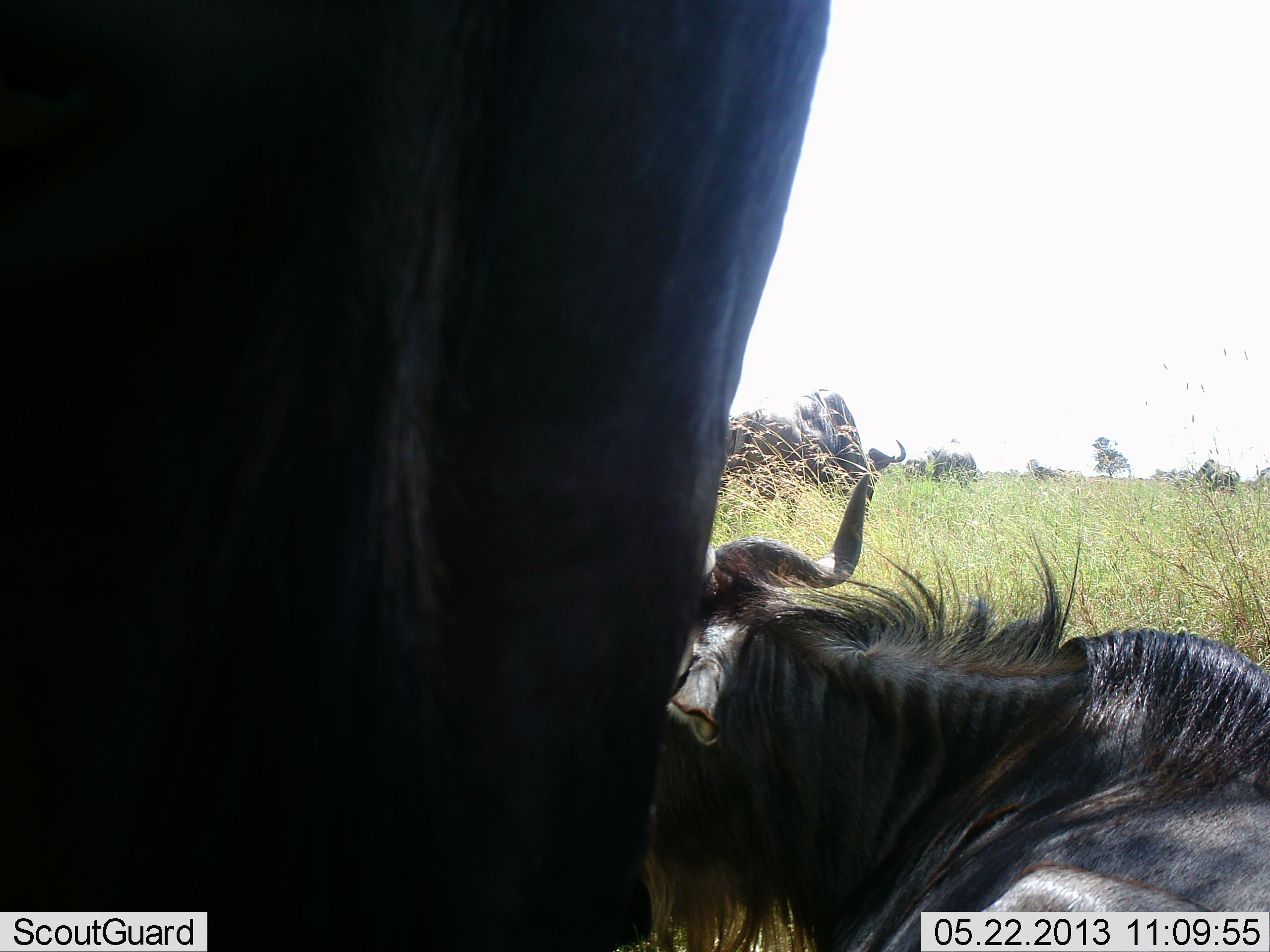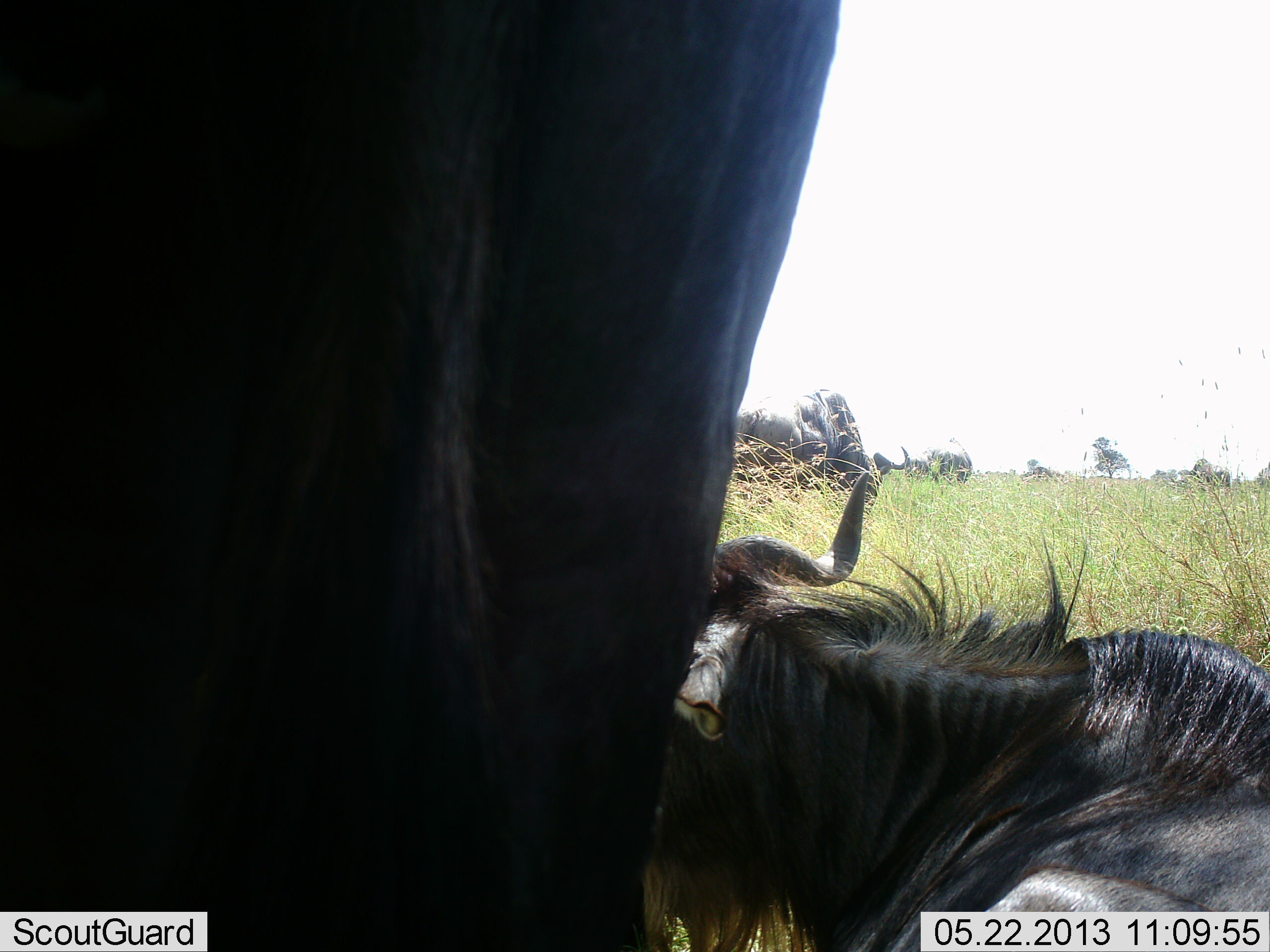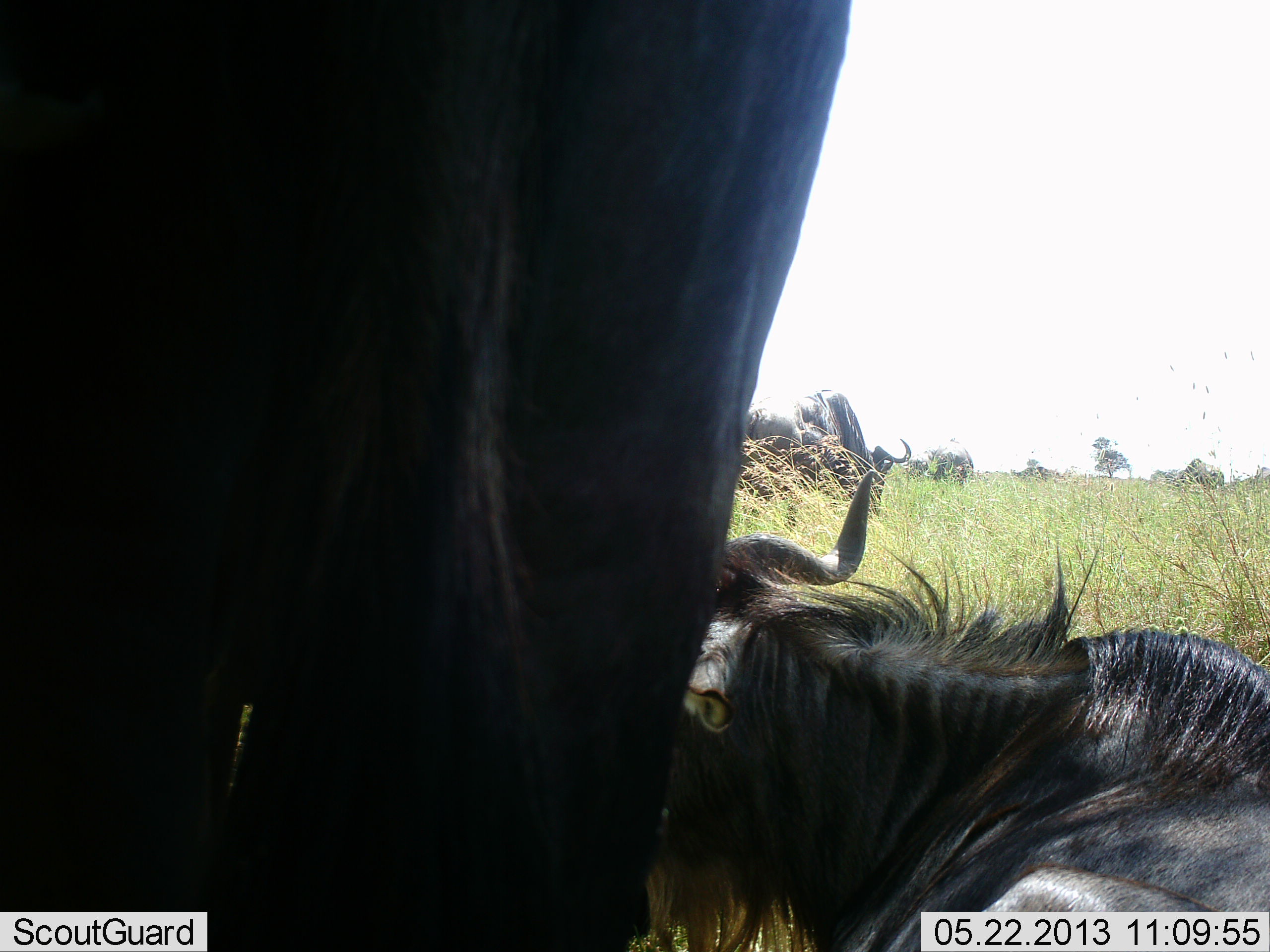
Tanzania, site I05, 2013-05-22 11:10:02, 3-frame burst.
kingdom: Animalia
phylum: Chordata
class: Mammalia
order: Artiodactyla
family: Bovidae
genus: Connochaetes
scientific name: Connochaetes taurinus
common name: blue wildebeest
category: wildebeest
Wildebeest (blue wildebeest) (Connochaetes taurinus), count 2. Behavior (volunteer vote fractions): standing 60%, resting 90%, moving 10%, interacting 0%. Young present (vote fraction): 0%. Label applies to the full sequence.